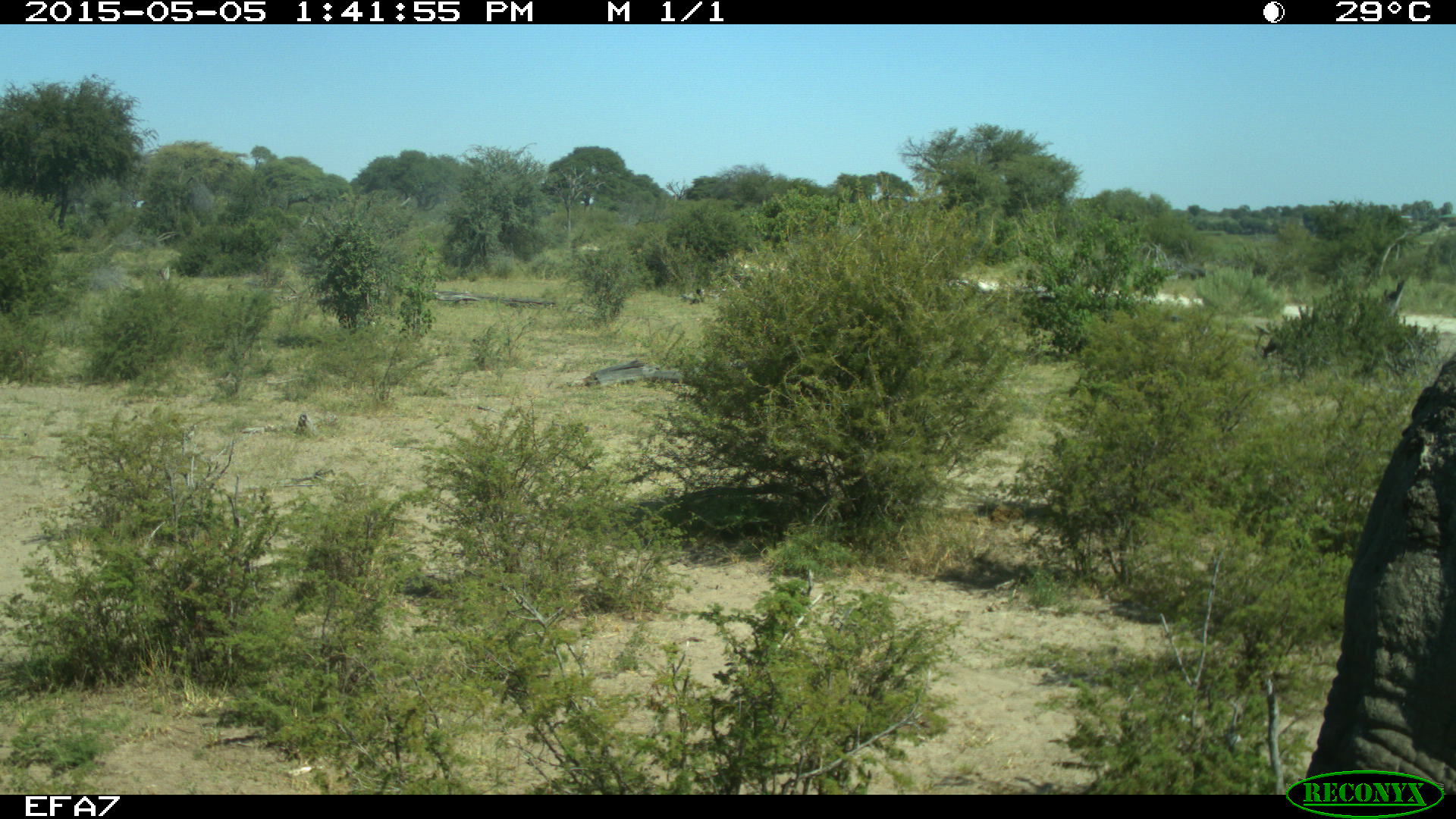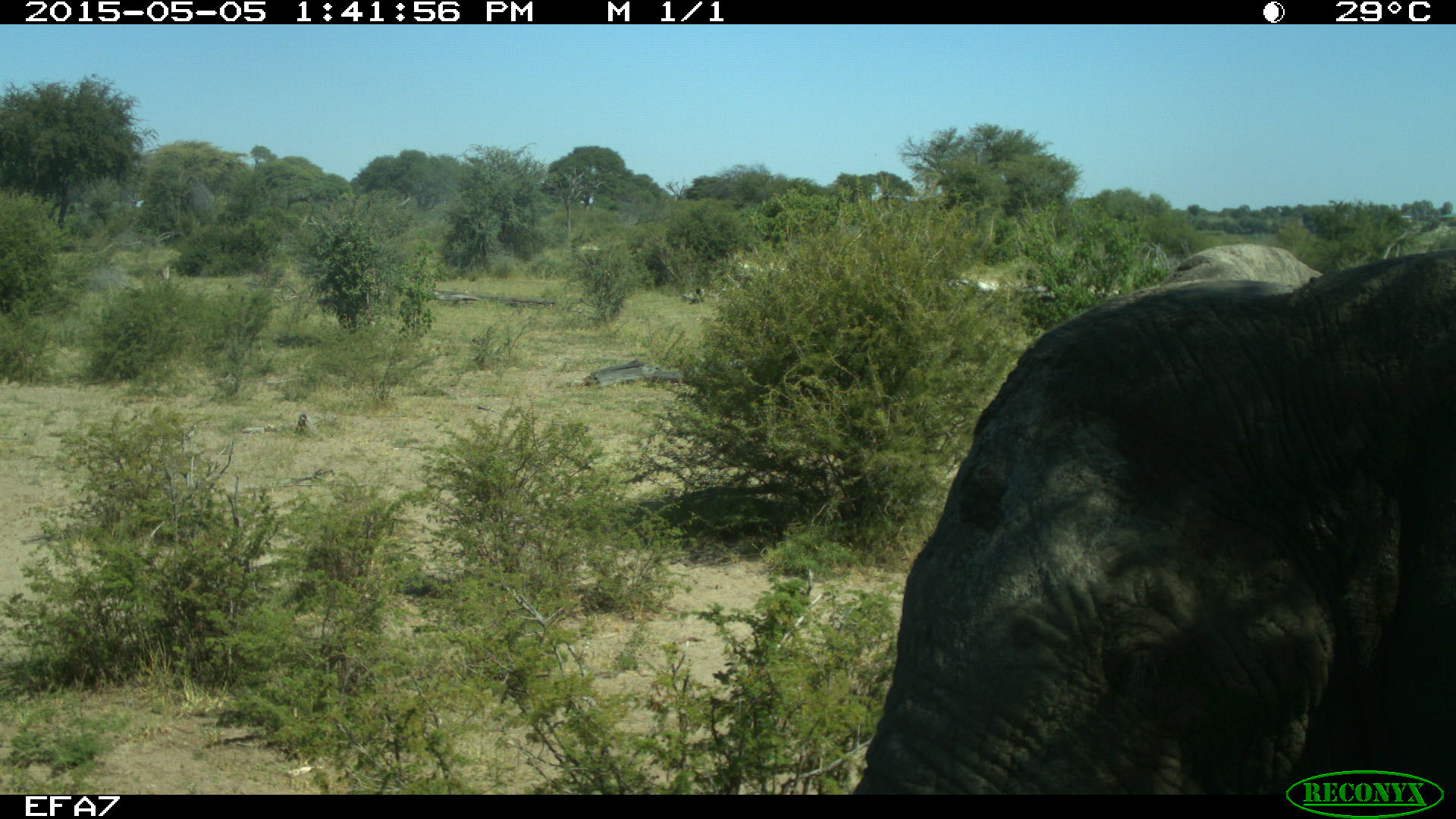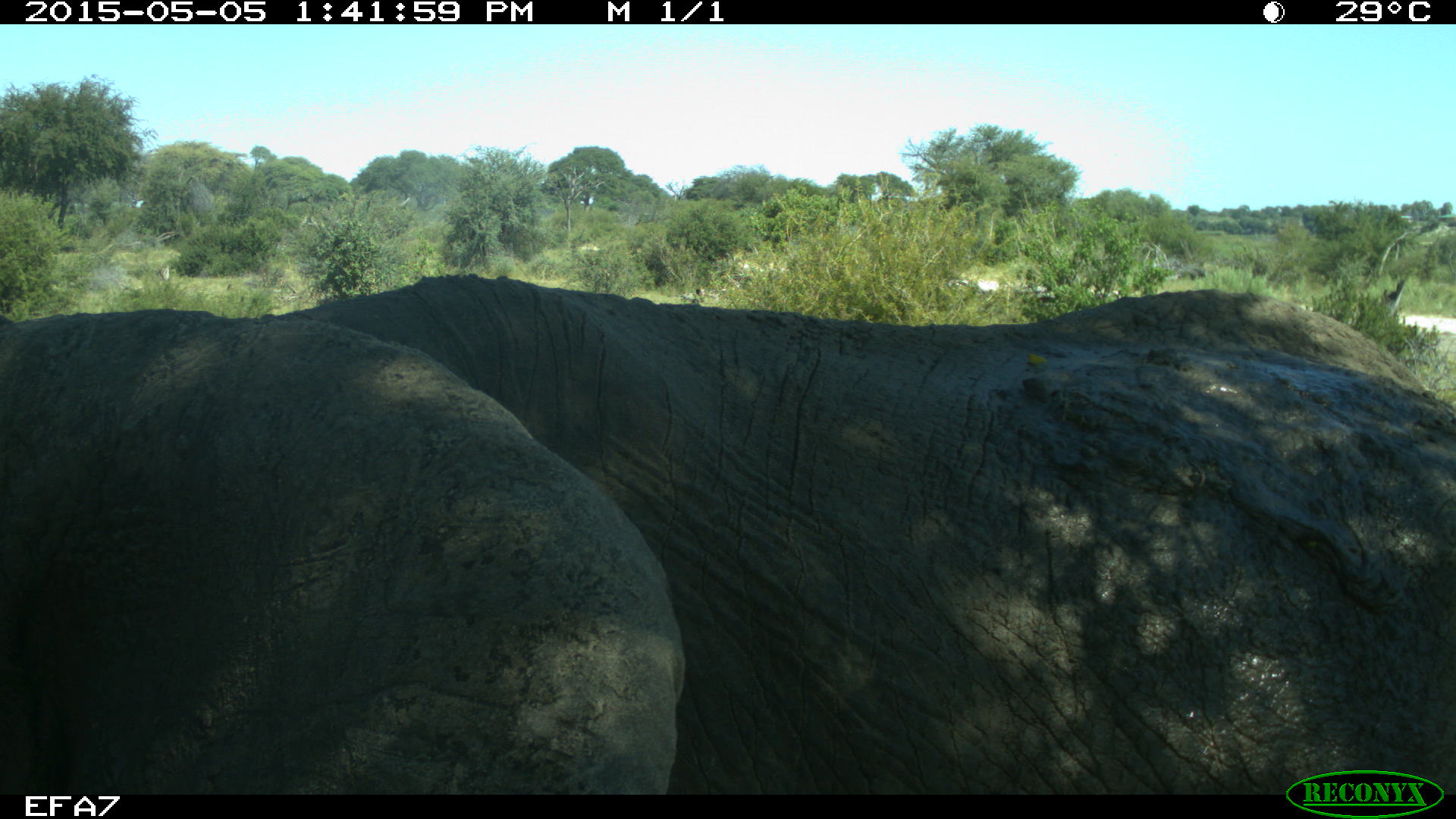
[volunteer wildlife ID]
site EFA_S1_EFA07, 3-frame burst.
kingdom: Animalia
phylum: Chordata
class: Mammalia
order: Proboscidea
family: Elephantidae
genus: Loxodonta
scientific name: Loxodonta africana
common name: african bush elephant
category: elephant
Elephant (african bush elephant) (Loxodonta africana), count 1. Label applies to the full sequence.